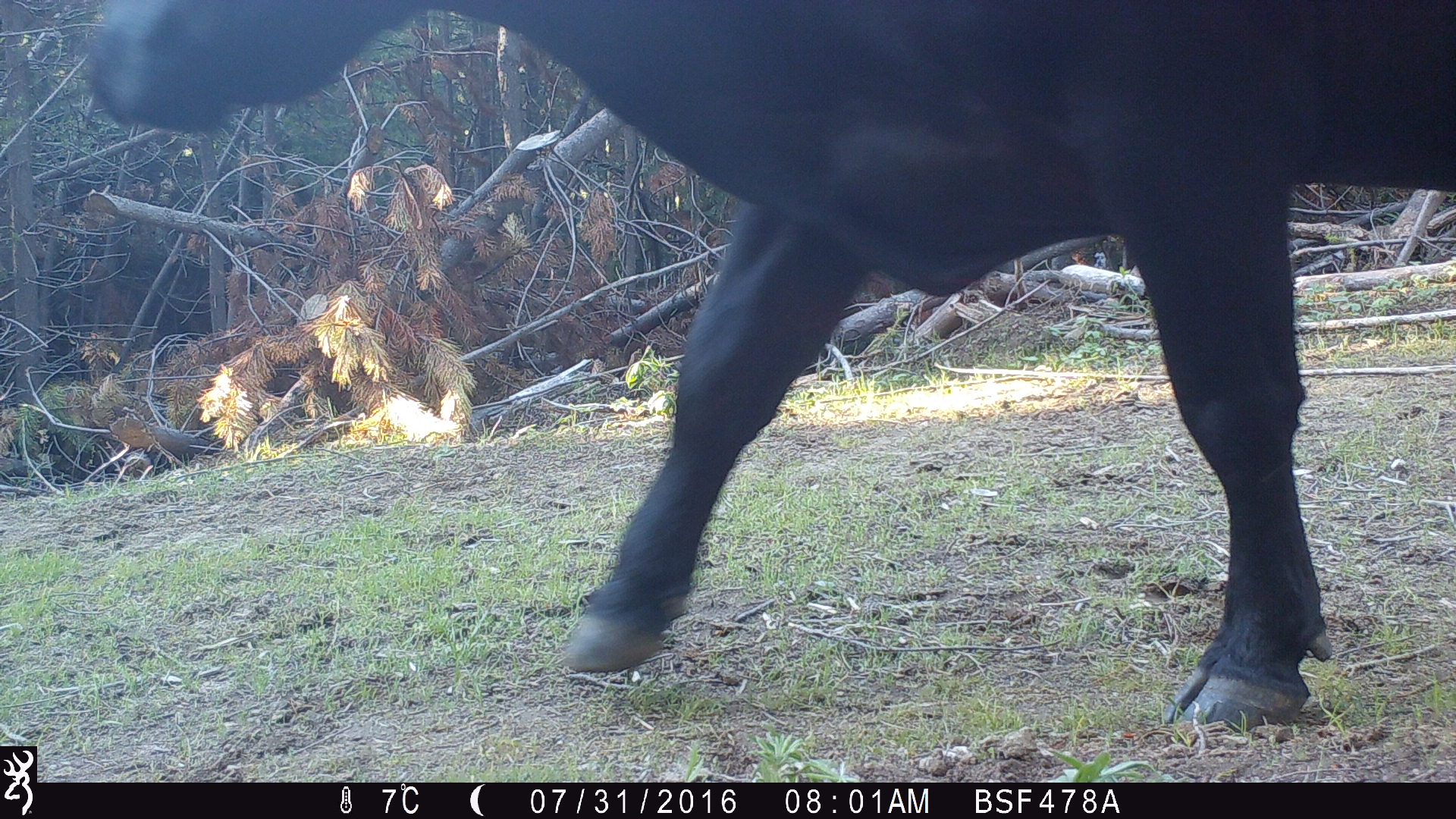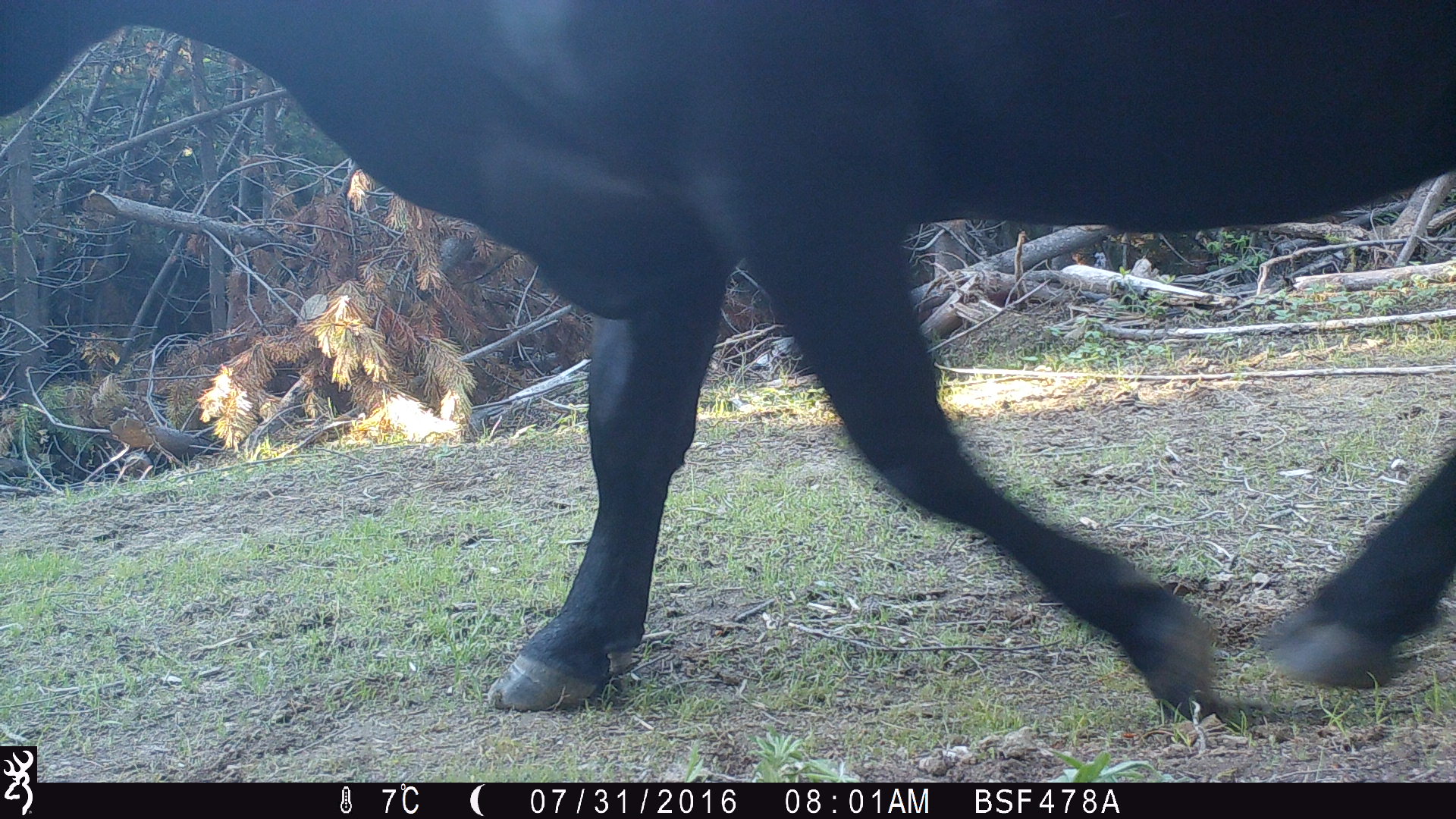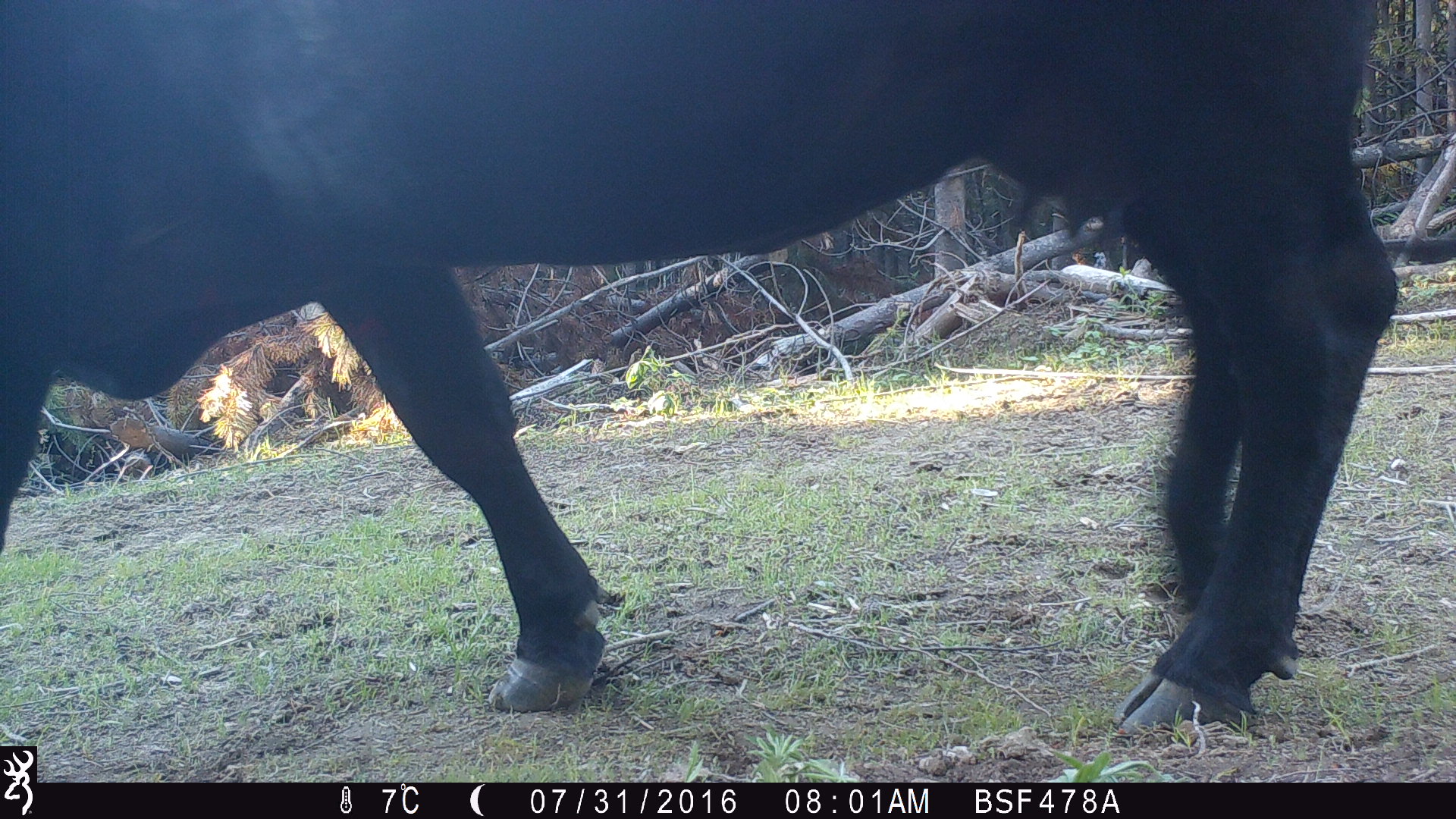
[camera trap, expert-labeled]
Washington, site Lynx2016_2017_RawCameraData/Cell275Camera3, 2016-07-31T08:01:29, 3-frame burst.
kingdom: Animalia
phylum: Chordata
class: Mammalia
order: Artiodactyla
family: Bovidae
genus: Bos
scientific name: Bos taurus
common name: domestic cattle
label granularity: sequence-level